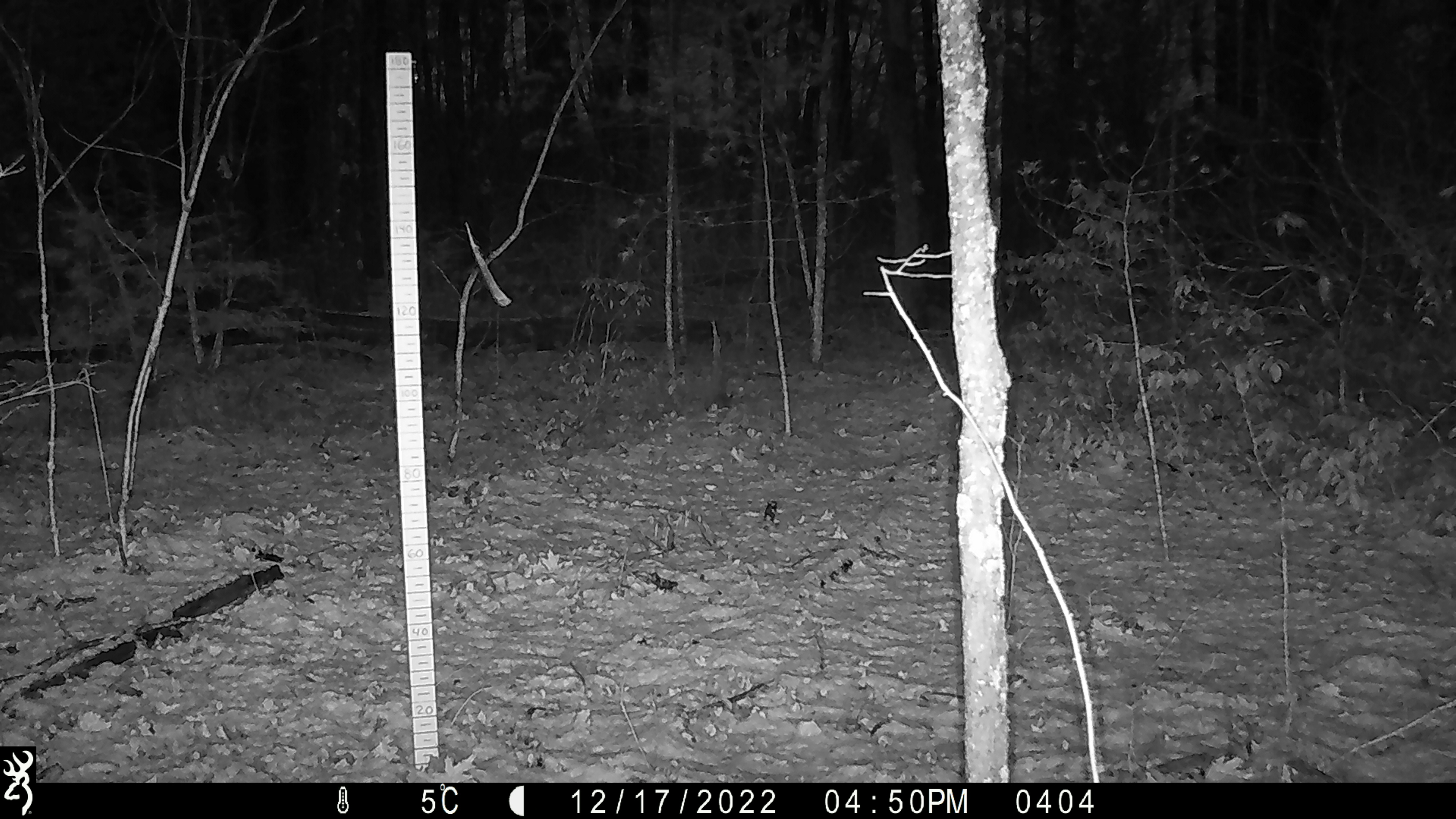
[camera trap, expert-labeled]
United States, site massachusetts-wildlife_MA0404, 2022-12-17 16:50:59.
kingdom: Animalia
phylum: Chordata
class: Mammalia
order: Artiodactyla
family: Cervidae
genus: Odocoileus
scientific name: Odocoileus virginianus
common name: white-tailed deer